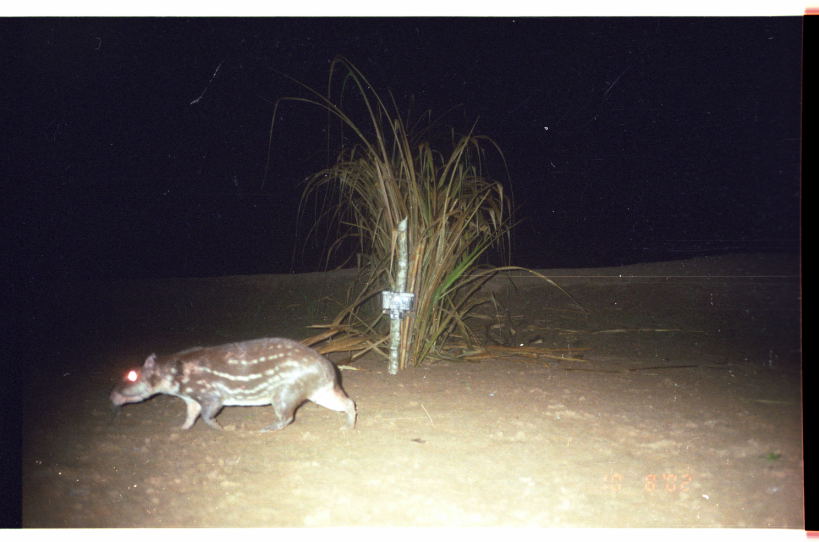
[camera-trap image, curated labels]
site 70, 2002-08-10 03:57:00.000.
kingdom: Animalia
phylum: Chordata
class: Mammalia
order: Rodentia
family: Cuniculidae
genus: Cuniculus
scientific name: Cuniculus paca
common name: spotted paca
Cuniculus paca (spotted paca).